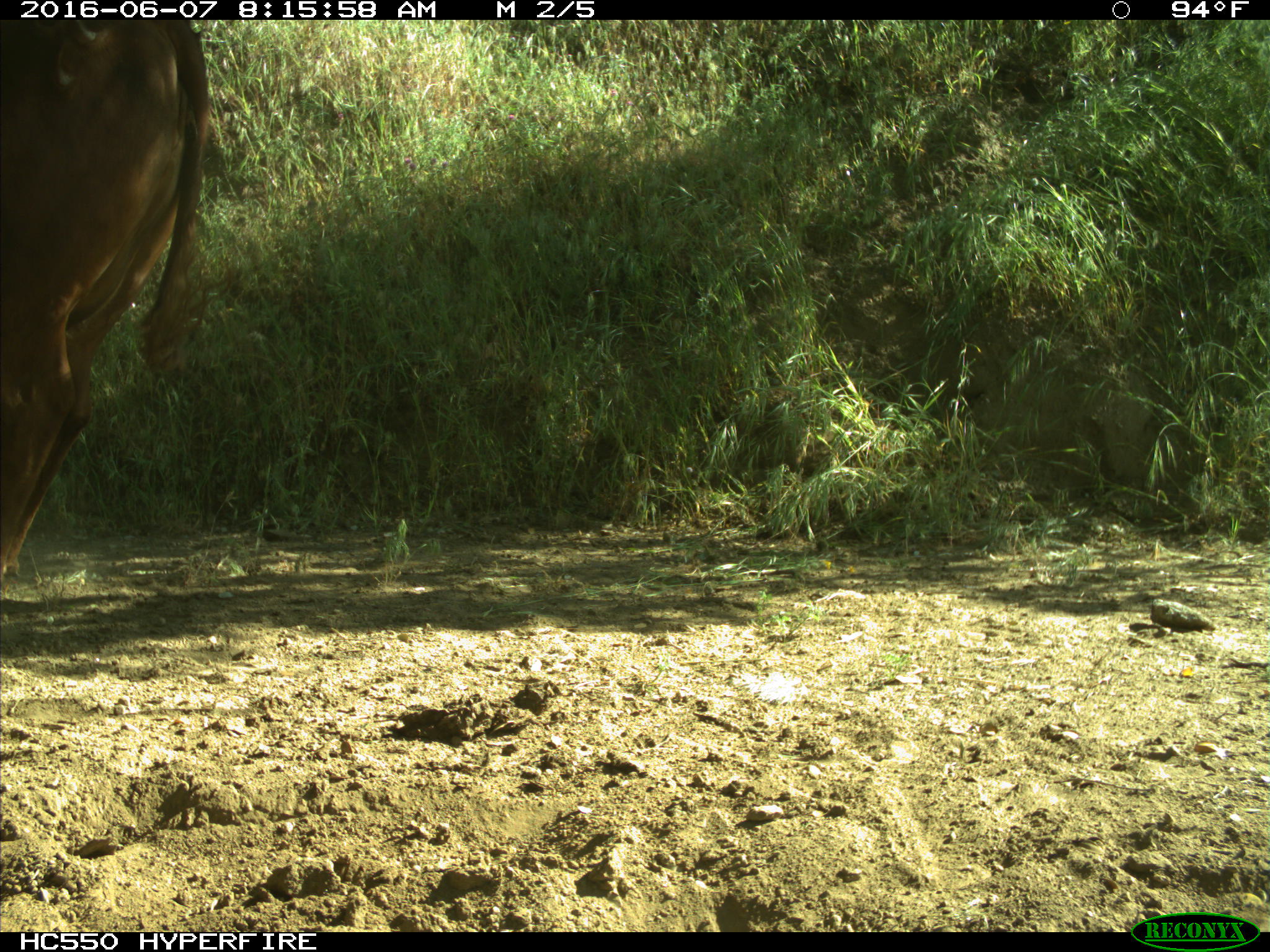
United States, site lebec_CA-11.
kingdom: Animalia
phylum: Chordata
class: Mammalia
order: Artiodactyla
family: Bovidae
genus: Bos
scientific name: Bos taurus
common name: domestic cow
Bos taurus (domestic cow).